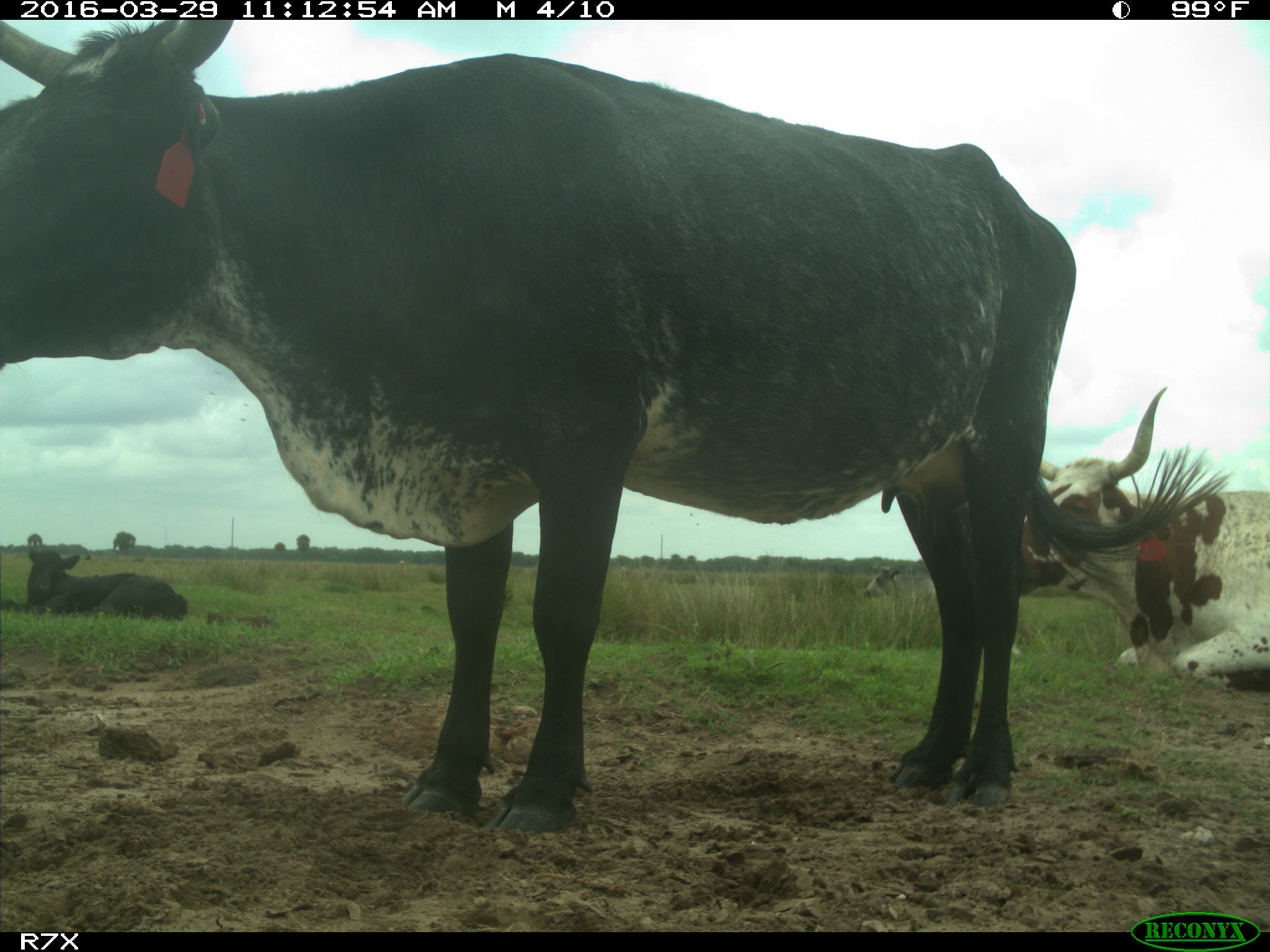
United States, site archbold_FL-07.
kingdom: Animalia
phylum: Chordata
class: Mammalia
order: Artiodactyla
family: Bovidae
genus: Bos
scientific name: Bos taurus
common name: domestic cow